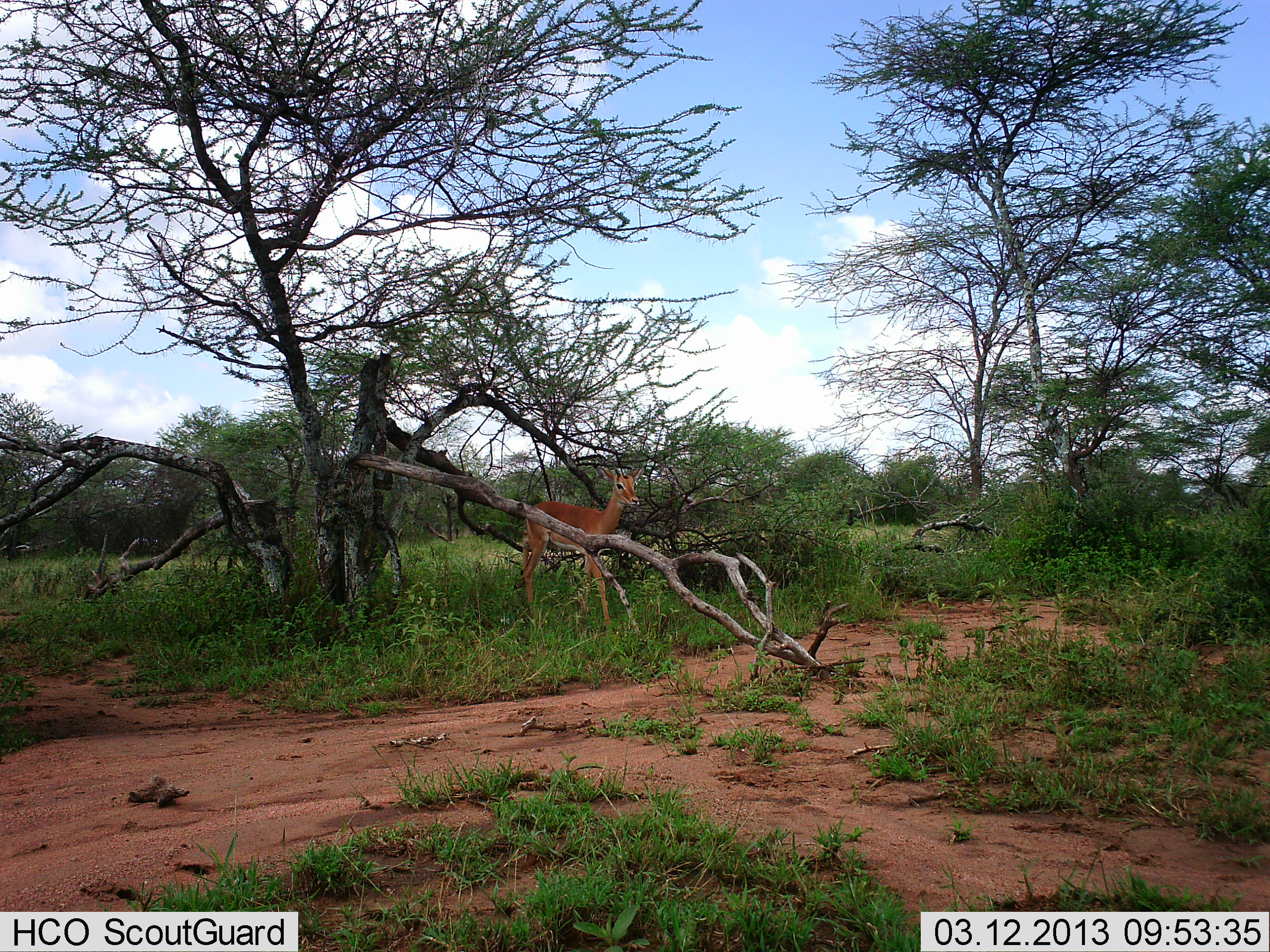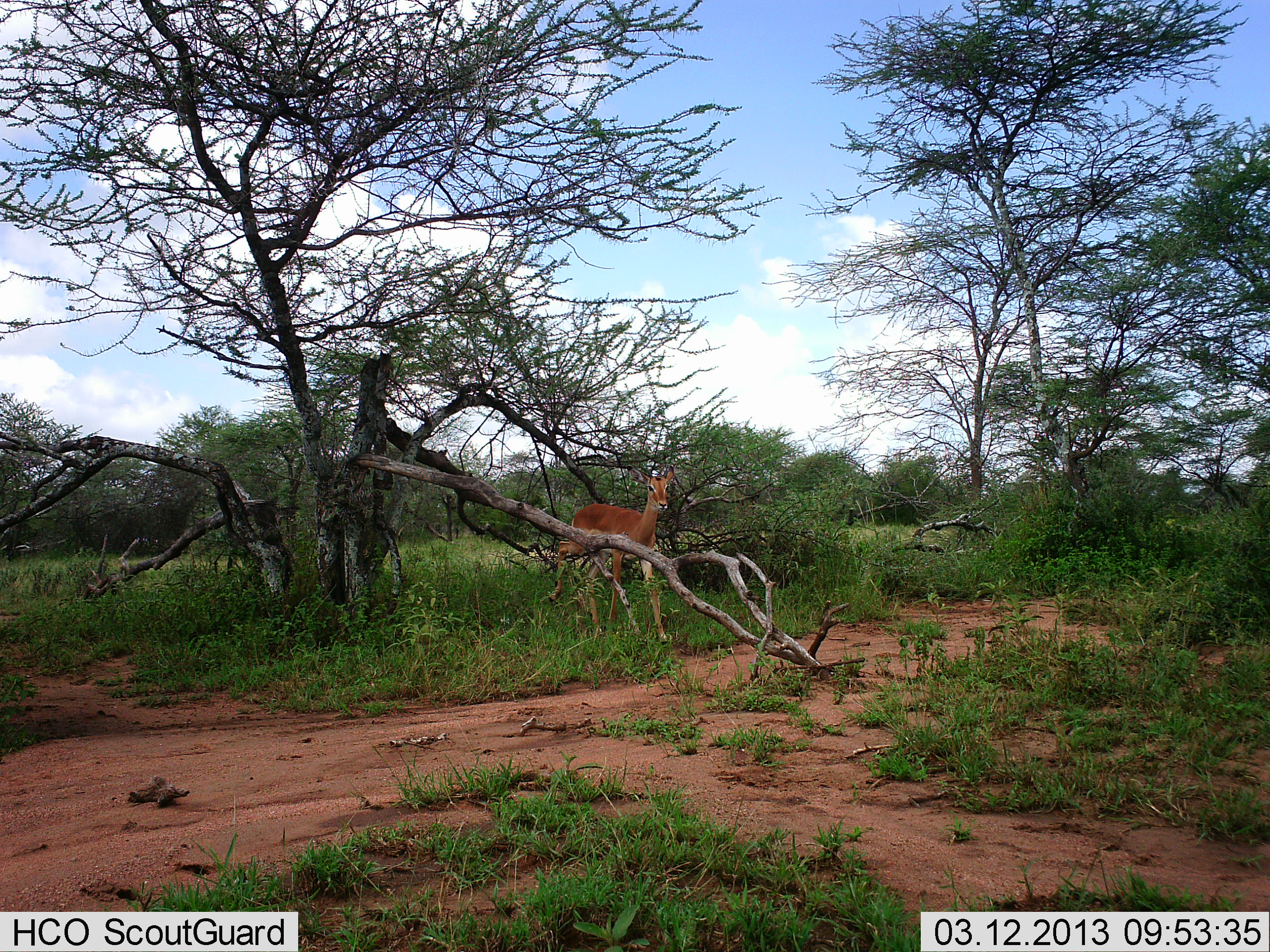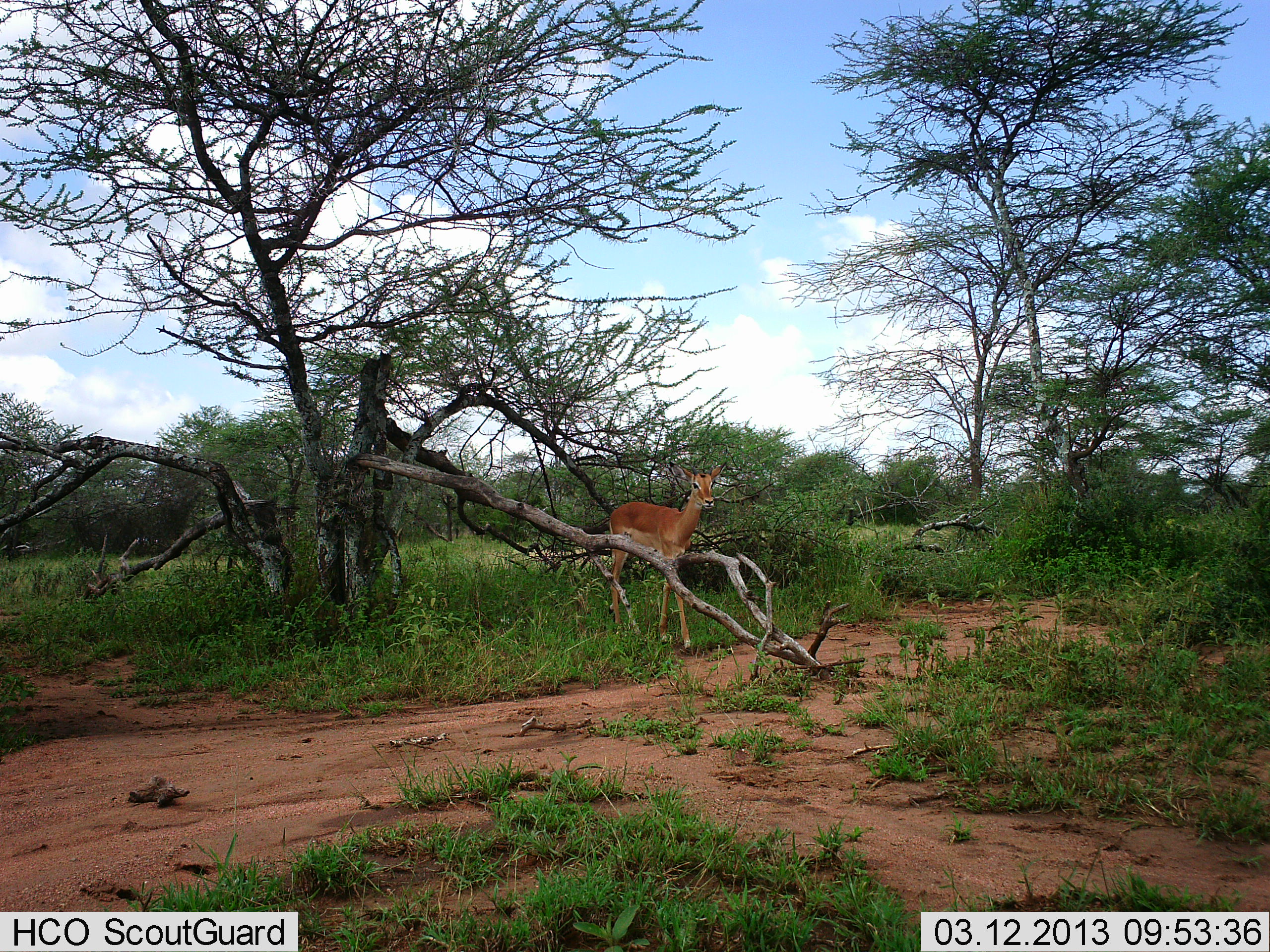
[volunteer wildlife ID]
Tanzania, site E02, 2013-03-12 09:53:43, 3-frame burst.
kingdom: Animalia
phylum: Chordata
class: Mammalia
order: Artiodactyla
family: Bovidae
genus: Aepyceros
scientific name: Aepyceros melampus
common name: impala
Impala (Aepyceros melampus), count 1. Behavior (volunteer vote fractions): standing 9%, resting 0%, moving 91%, interacting 0%. Young present (vote fraction): 3%. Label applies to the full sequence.